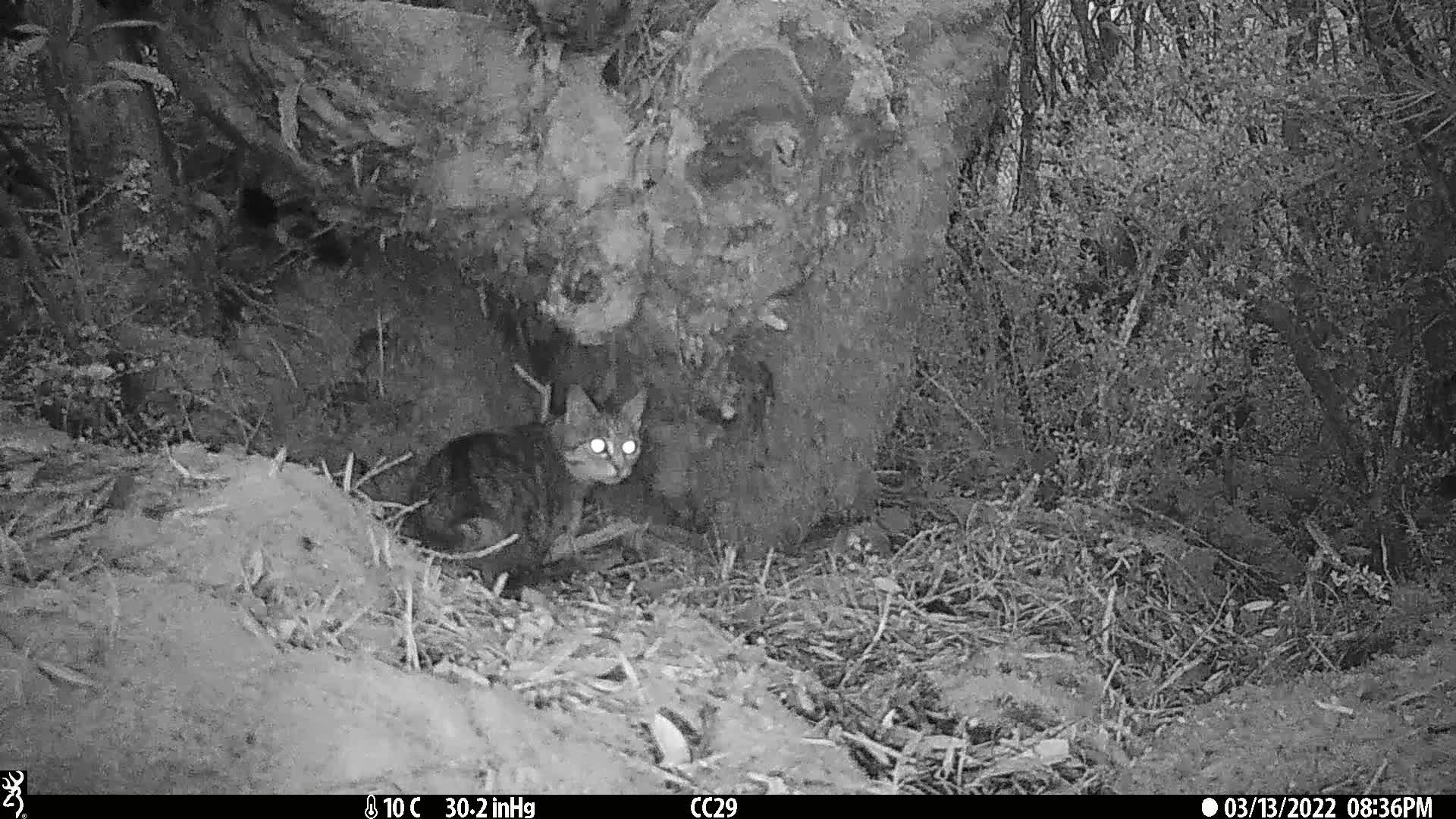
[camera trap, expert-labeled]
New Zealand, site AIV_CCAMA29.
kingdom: Animalia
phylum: Chordata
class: Mammalia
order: Carnivora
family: Felidae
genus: Felis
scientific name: Felis catus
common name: domestic cat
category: cat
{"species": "cat (domestic cat) (Felis catus)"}